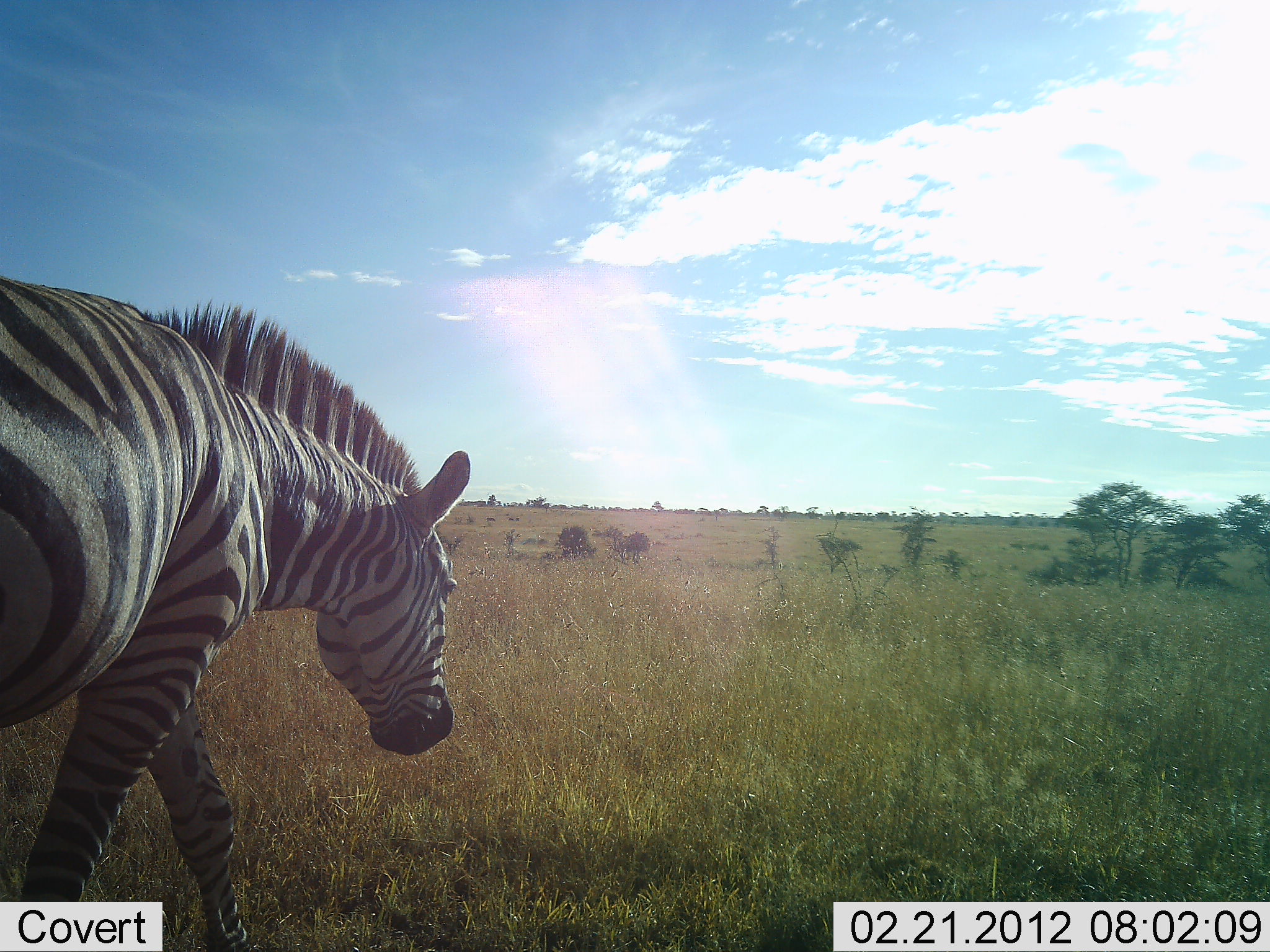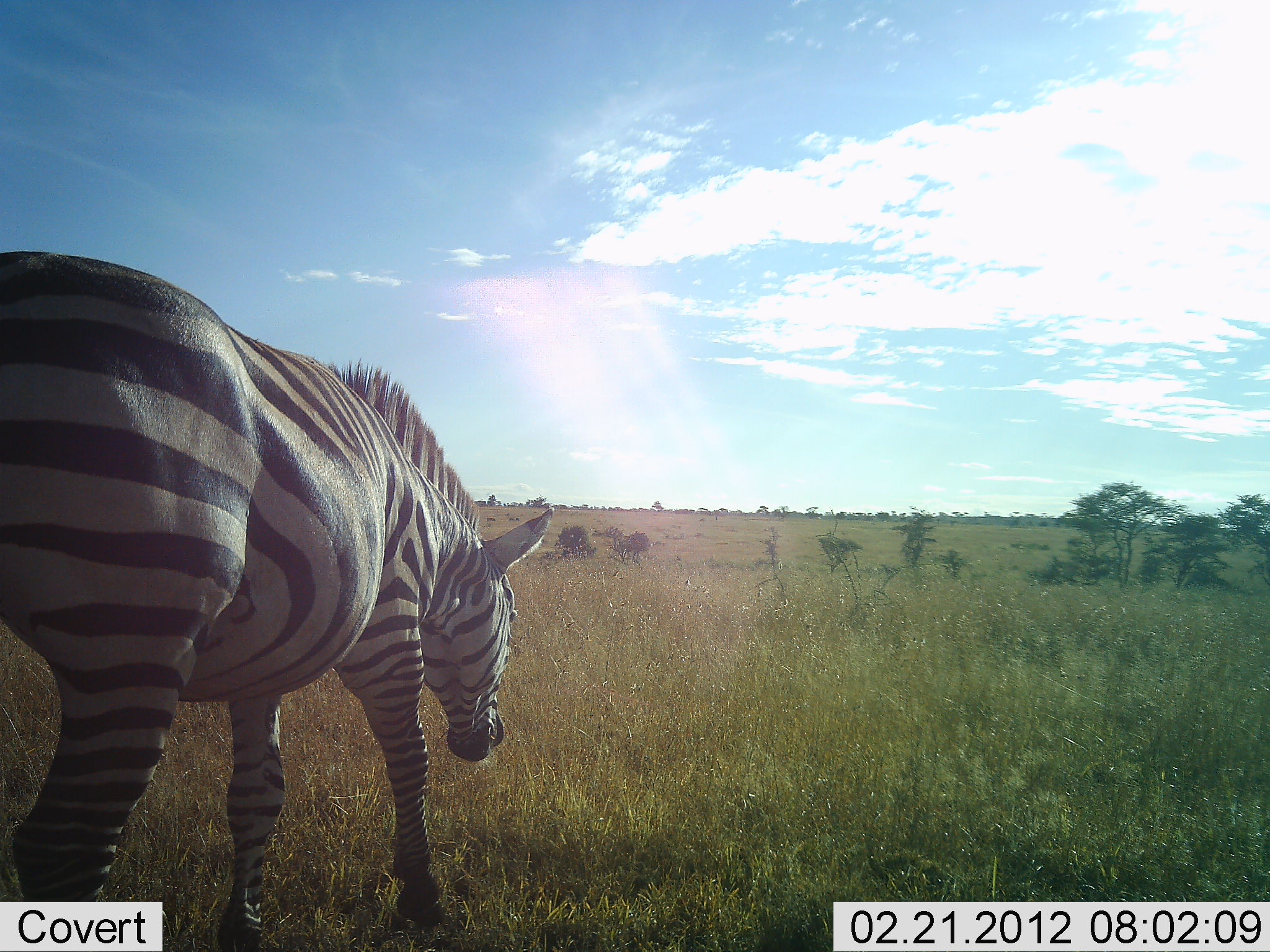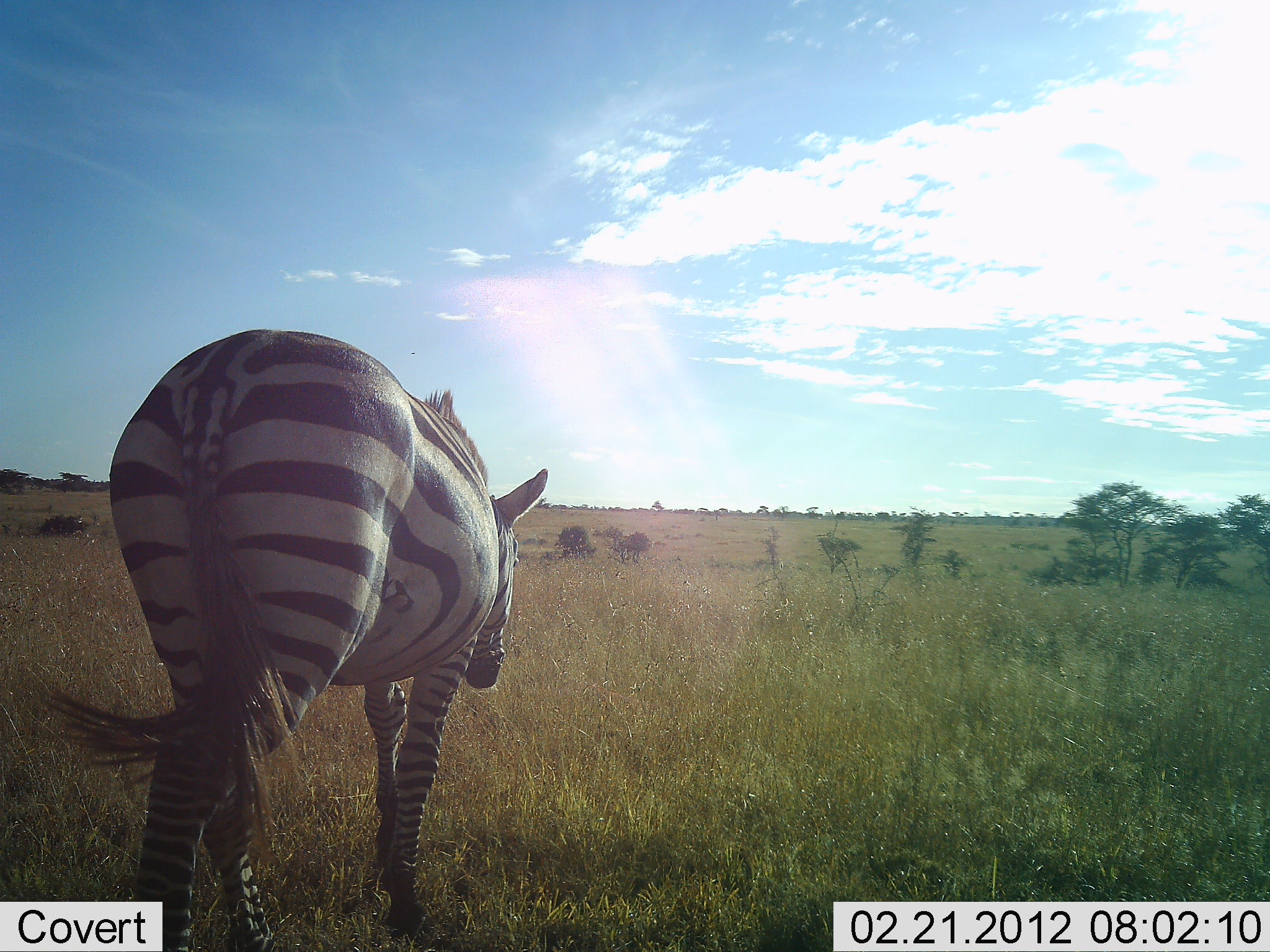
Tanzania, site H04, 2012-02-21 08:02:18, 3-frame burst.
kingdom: Animalia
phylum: Chordata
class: Mammalia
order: Perissodactyla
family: Equidae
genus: Equus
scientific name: Equus quagga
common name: plains zebra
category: zebra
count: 1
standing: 0%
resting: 0%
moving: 94%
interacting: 0%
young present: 0%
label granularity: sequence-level